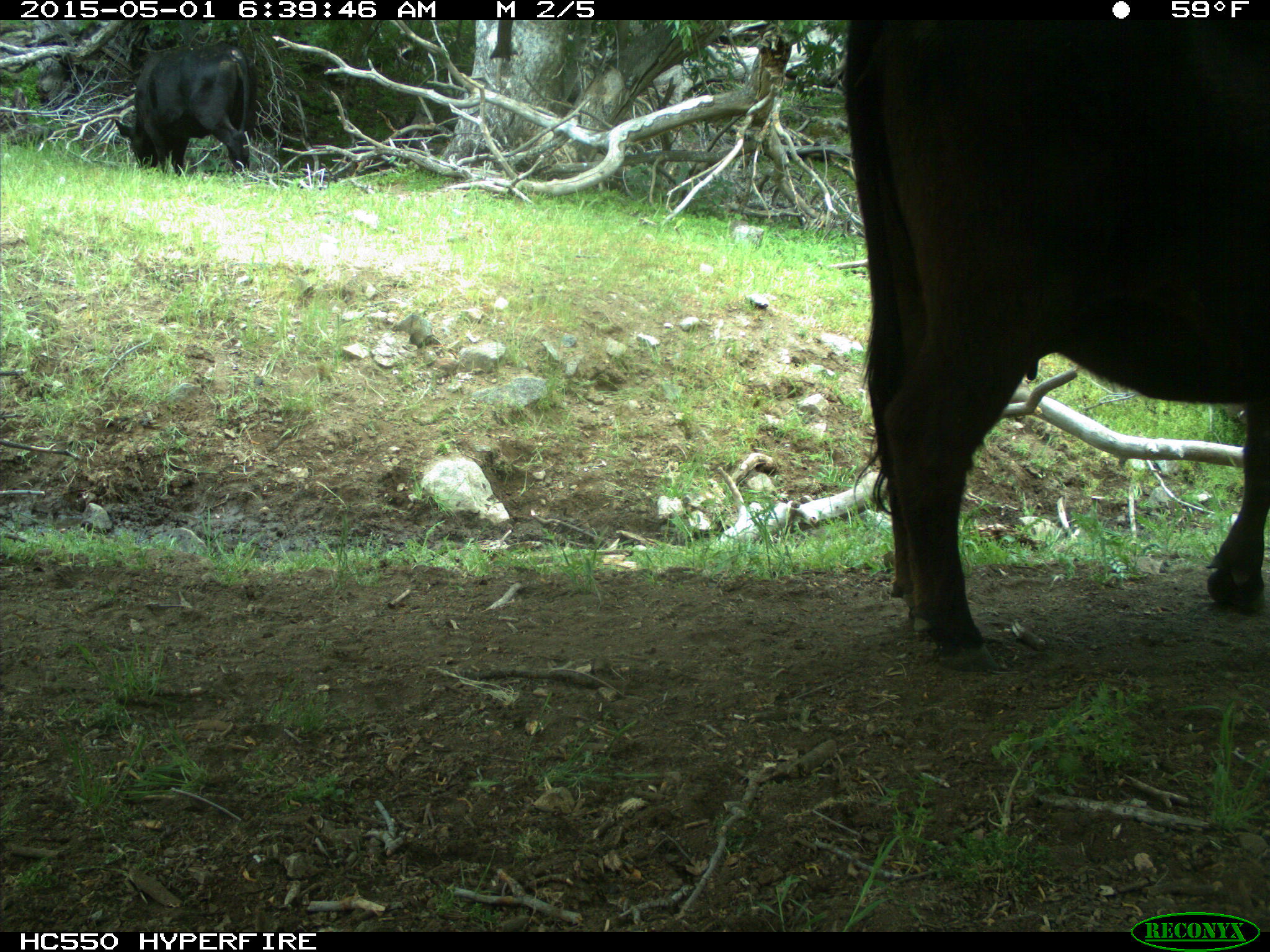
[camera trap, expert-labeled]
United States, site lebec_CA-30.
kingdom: Animalia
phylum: Chordata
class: Mammalia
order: Artiodactyla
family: Bovidae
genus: Bos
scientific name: Bos taurus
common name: domestic cow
Bos taurus (domestic cow).